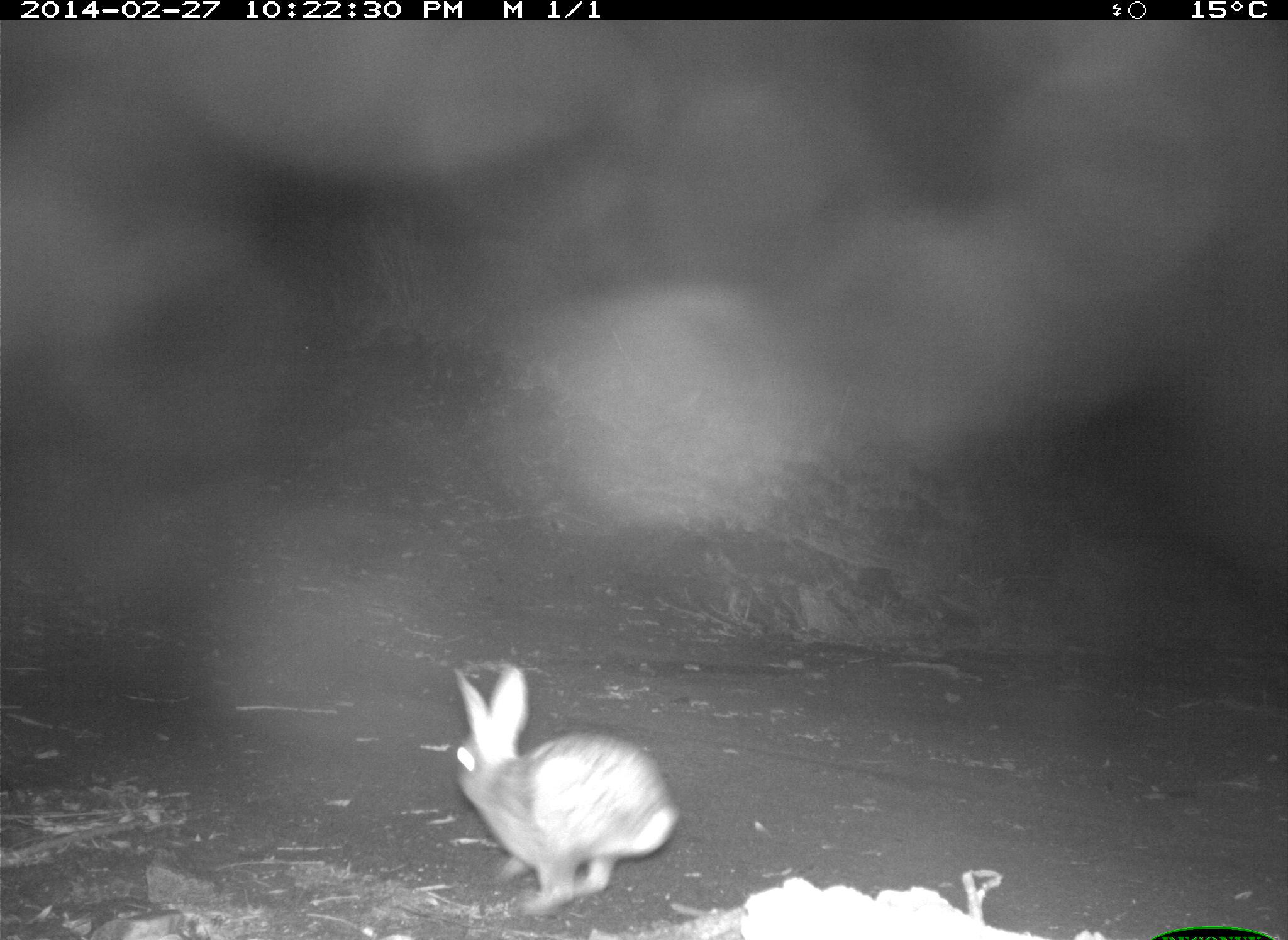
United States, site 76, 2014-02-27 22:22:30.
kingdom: Animalia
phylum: Chordata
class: Mammalia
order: Lagomorpha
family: Leporidae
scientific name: Leporidae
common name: rabbits and hares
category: rabbit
Rabbit (rabbits and hares) (Leporidae).